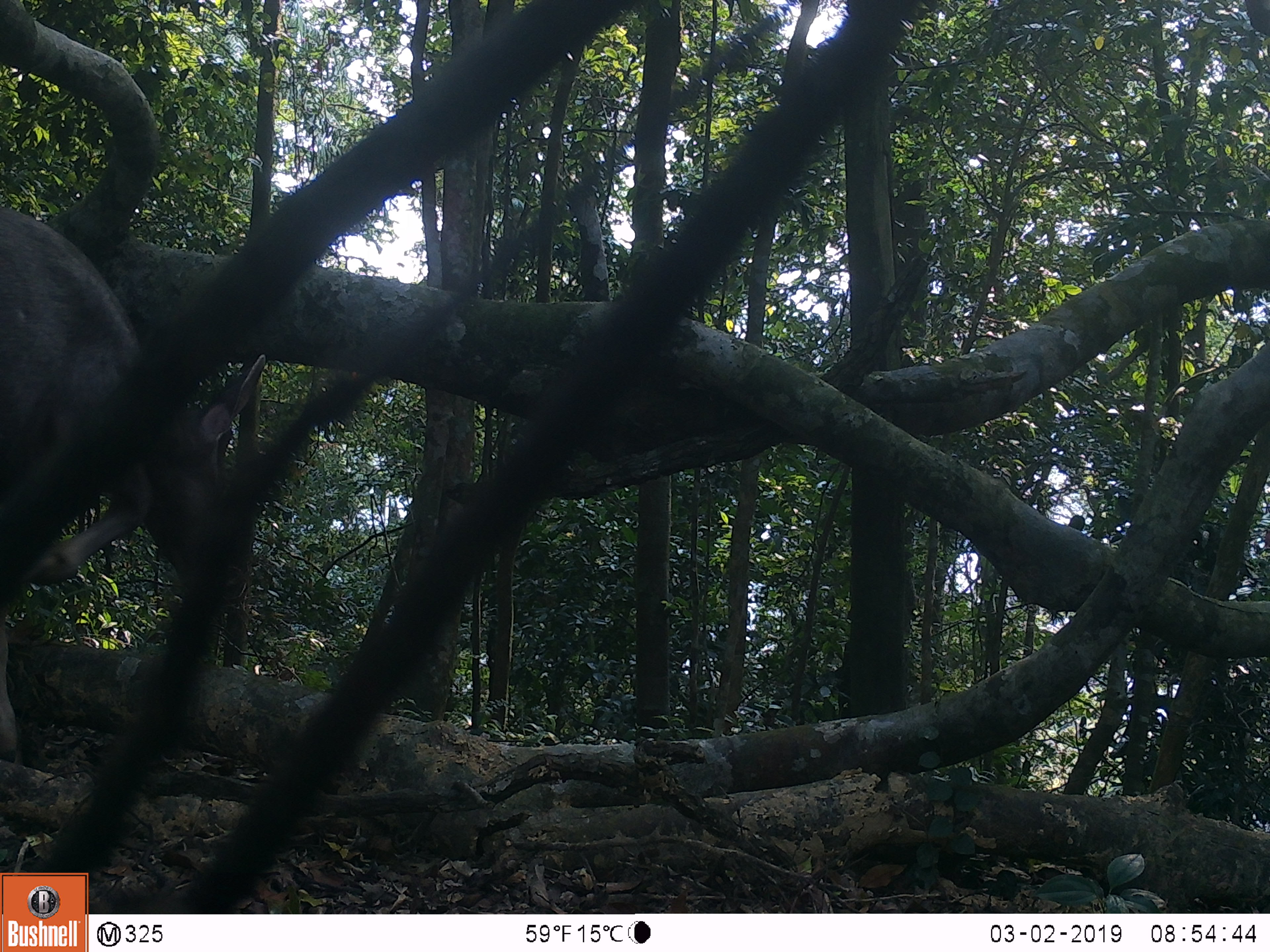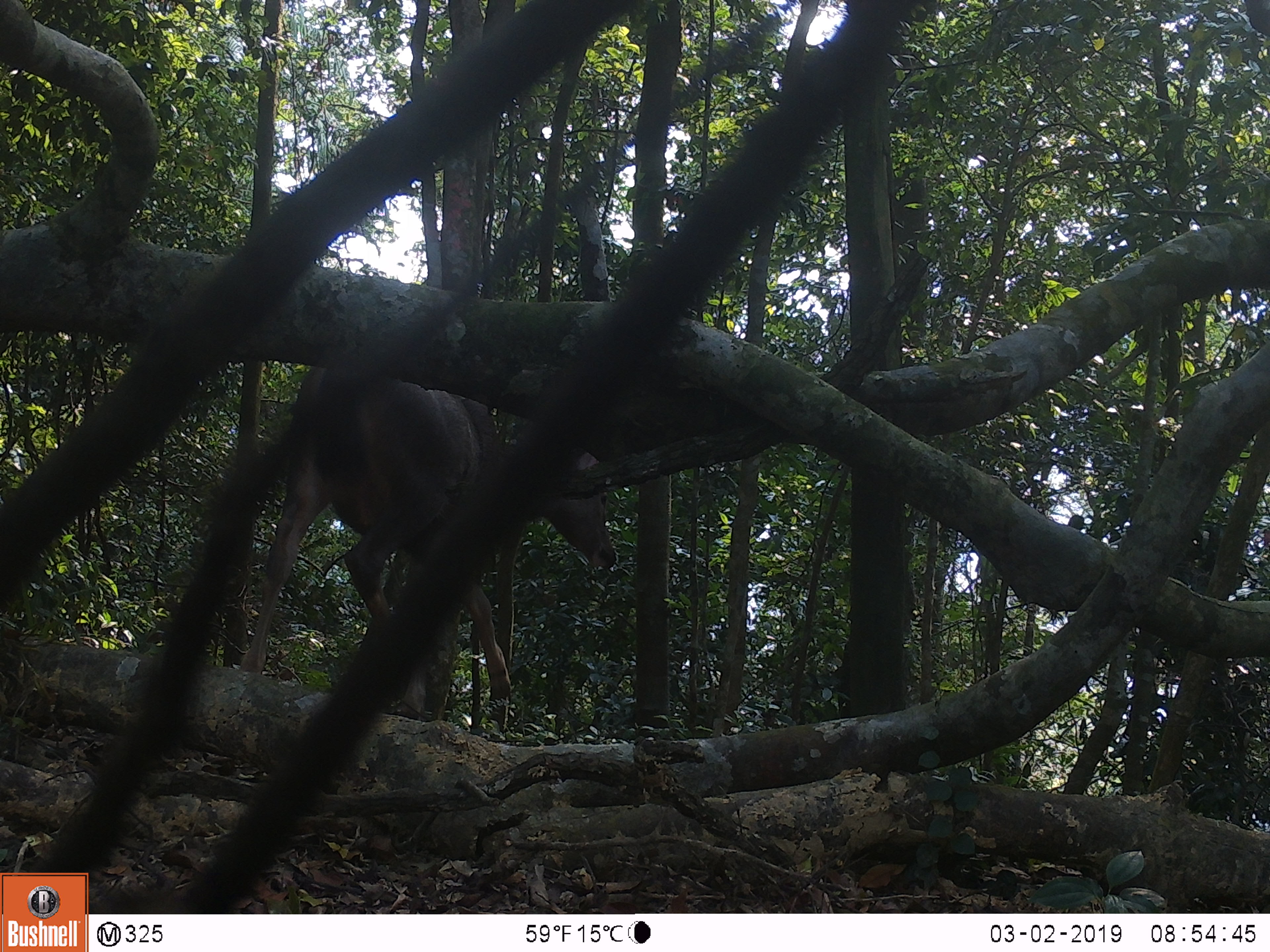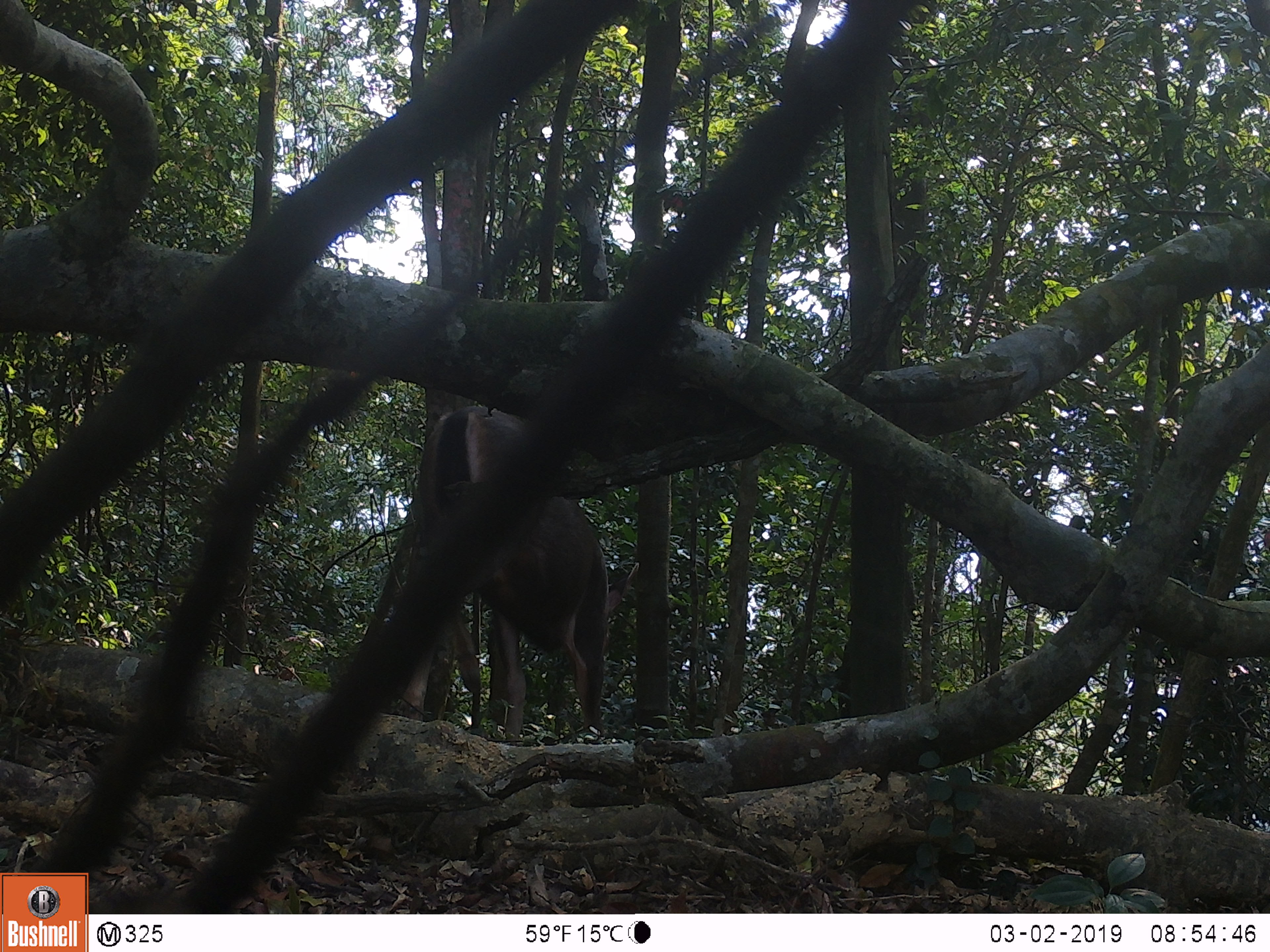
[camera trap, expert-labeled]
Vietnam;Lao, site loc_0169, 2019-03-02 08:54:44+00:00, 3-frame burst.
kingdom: Animalia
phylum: Chordata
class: Mammalia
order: Artiodactyla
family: Cervidae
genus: Rusa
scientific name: Rusa unicolor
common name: sambar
Sambar (Rusa unicolor). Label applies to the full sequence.